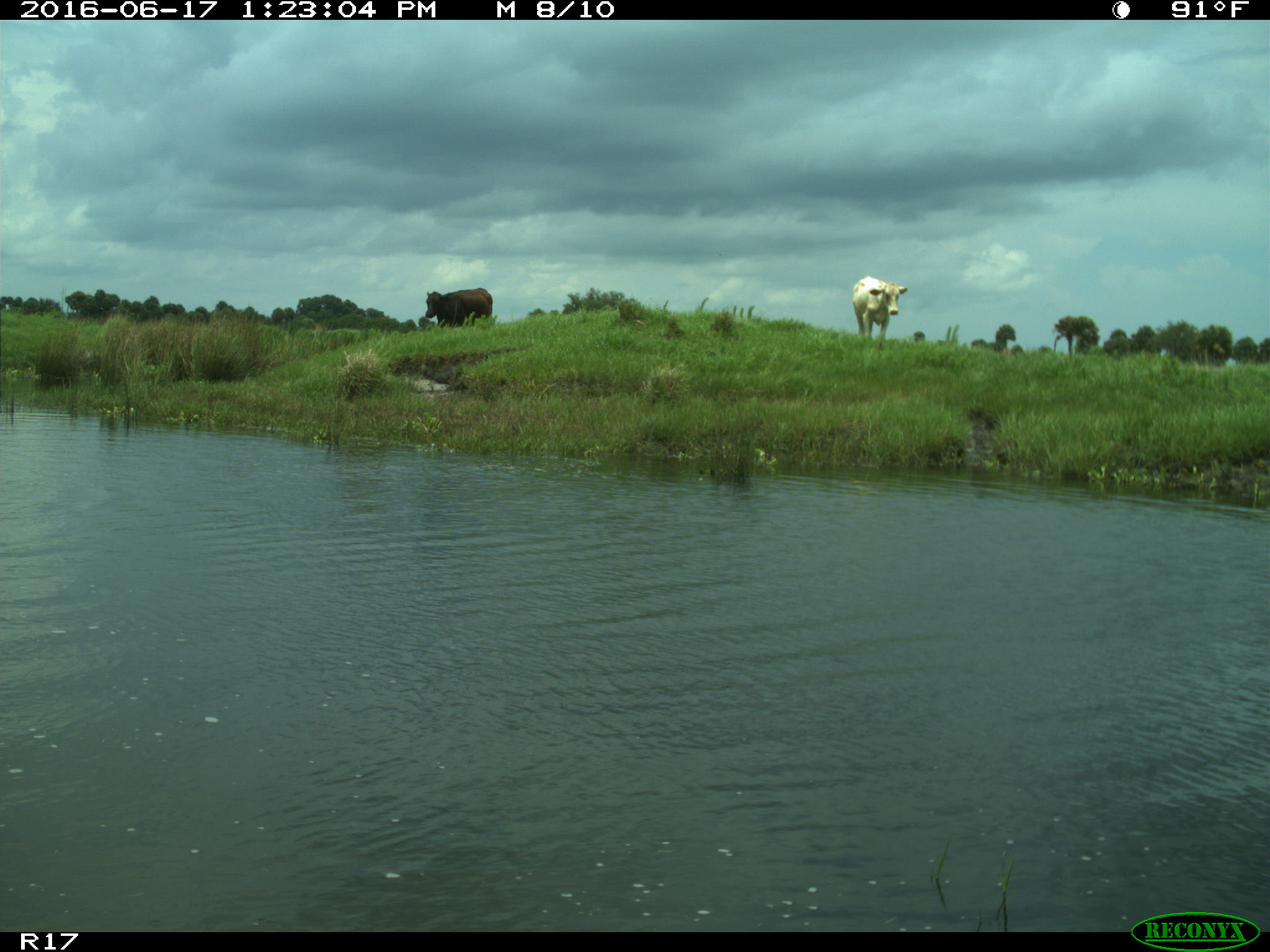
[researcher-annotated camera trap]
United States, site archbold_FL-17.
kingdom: Animalia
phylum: Chordata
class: Mammalia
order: Artiodactyla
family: Bovidae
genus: Bos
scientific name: Bos taurus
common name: domestic cow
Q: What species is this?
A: Bos taurus (domestic cow).